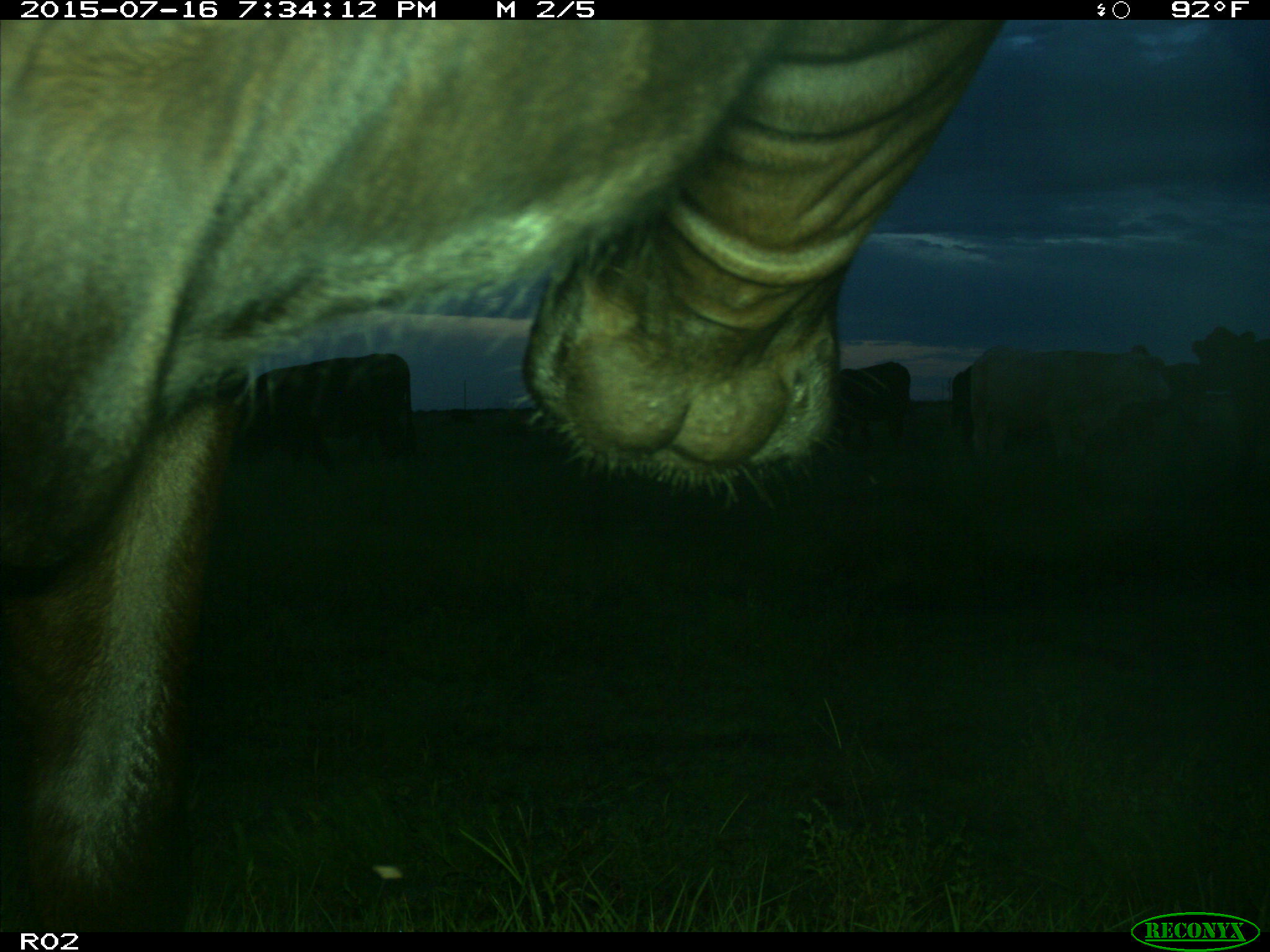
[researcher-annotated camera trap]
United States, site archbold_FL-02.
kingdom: Animalia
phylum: Chordata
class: Mammalia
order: Artiodactyla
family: Bovidae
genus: Bos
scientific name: Bos taurus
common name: domestic cow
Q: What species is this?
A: Bos taurus (domestic cow).